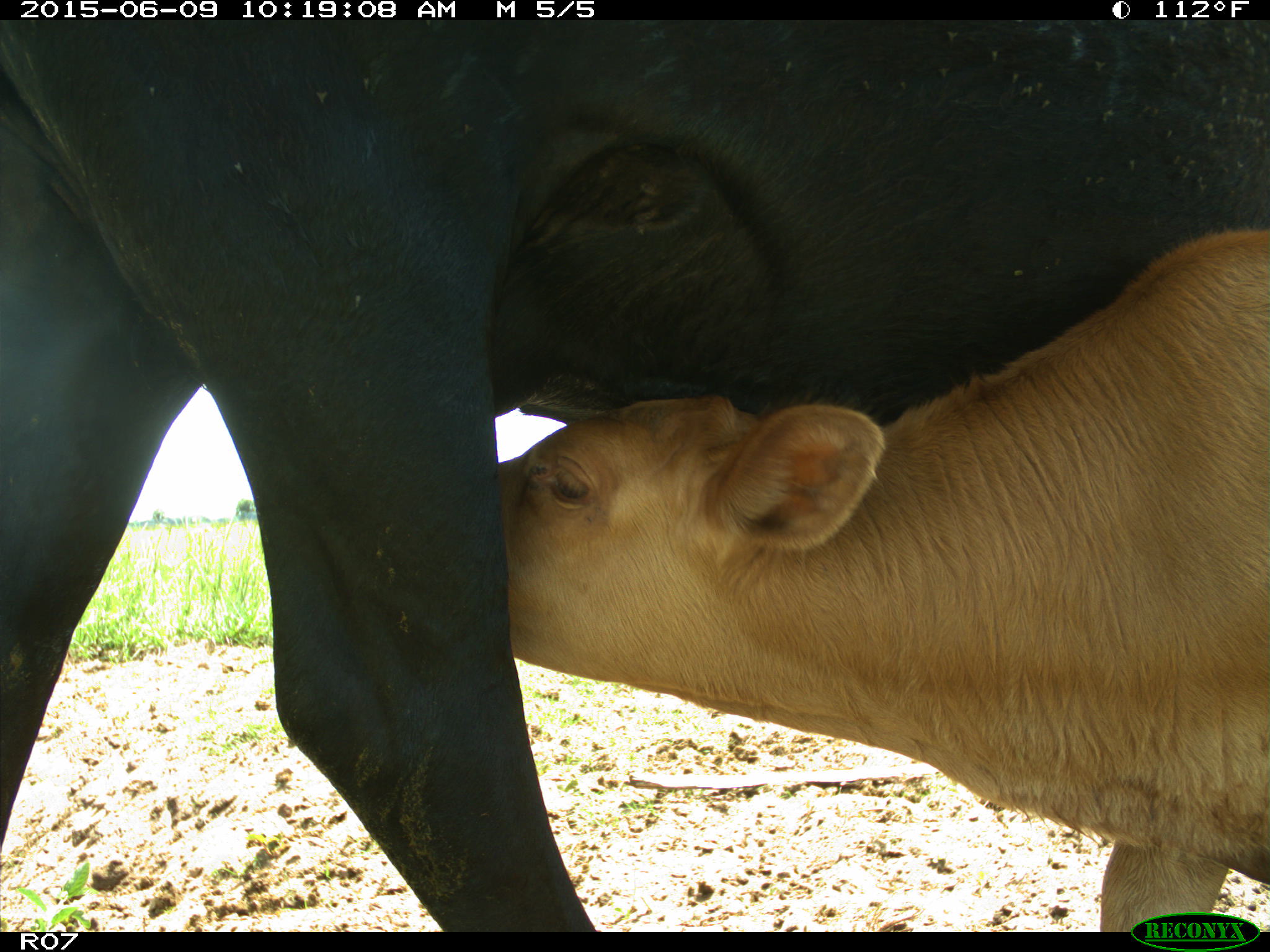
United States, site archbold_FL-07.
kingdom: Animalia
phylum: Chordata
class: Mammalia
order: Artiodactyla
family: Bovidae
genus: Bos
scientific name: Bos taurus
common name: domestic cow